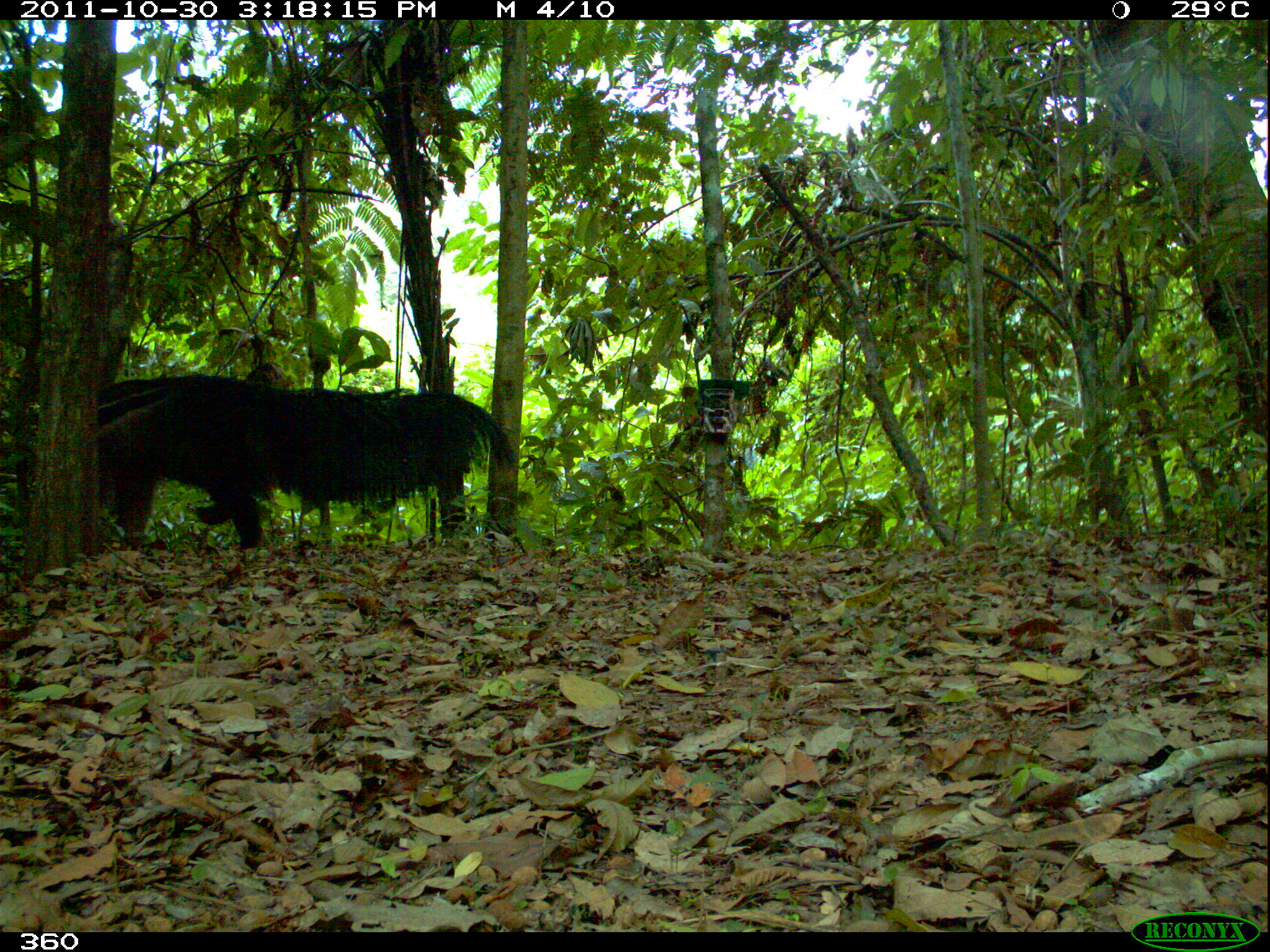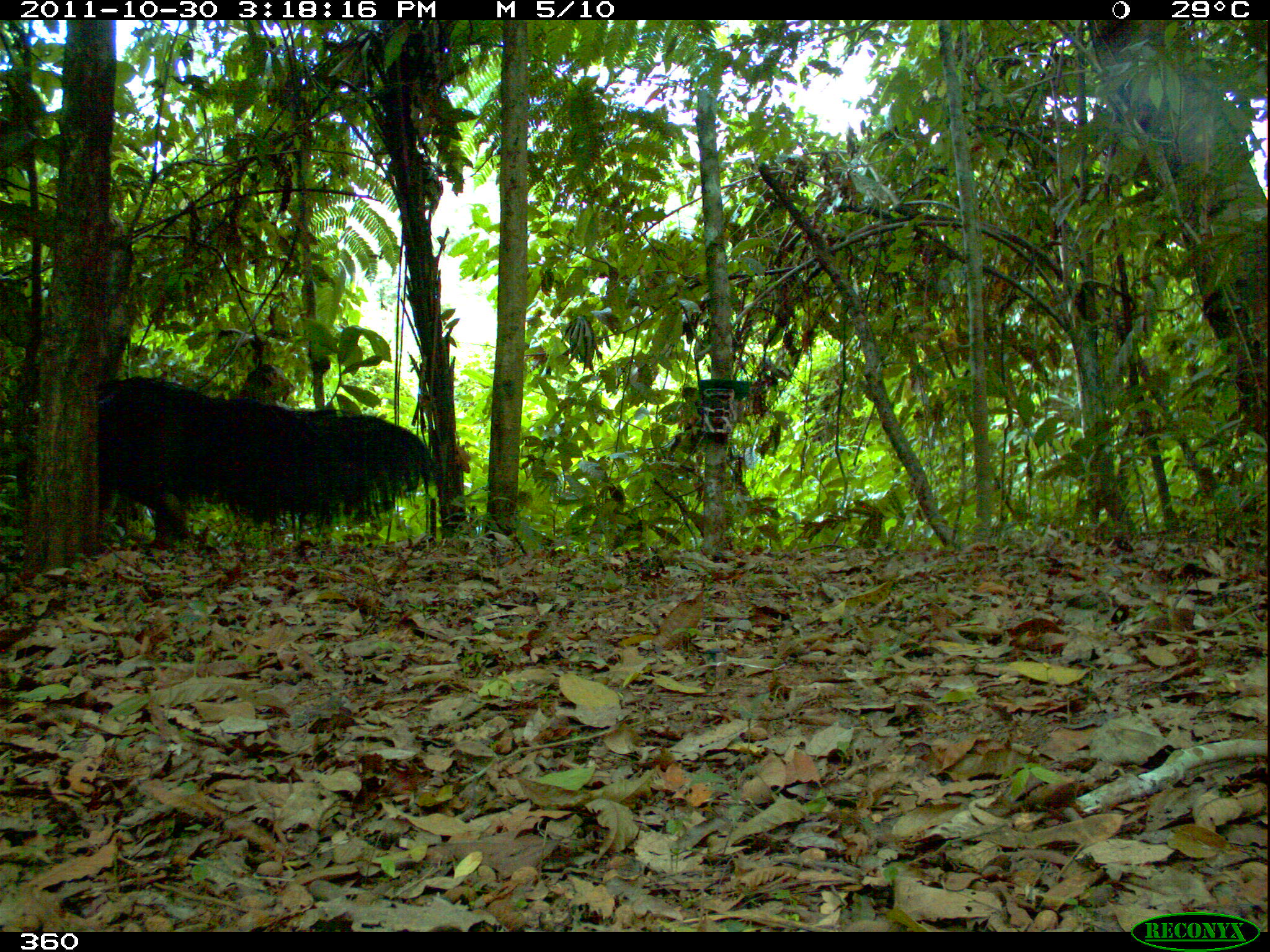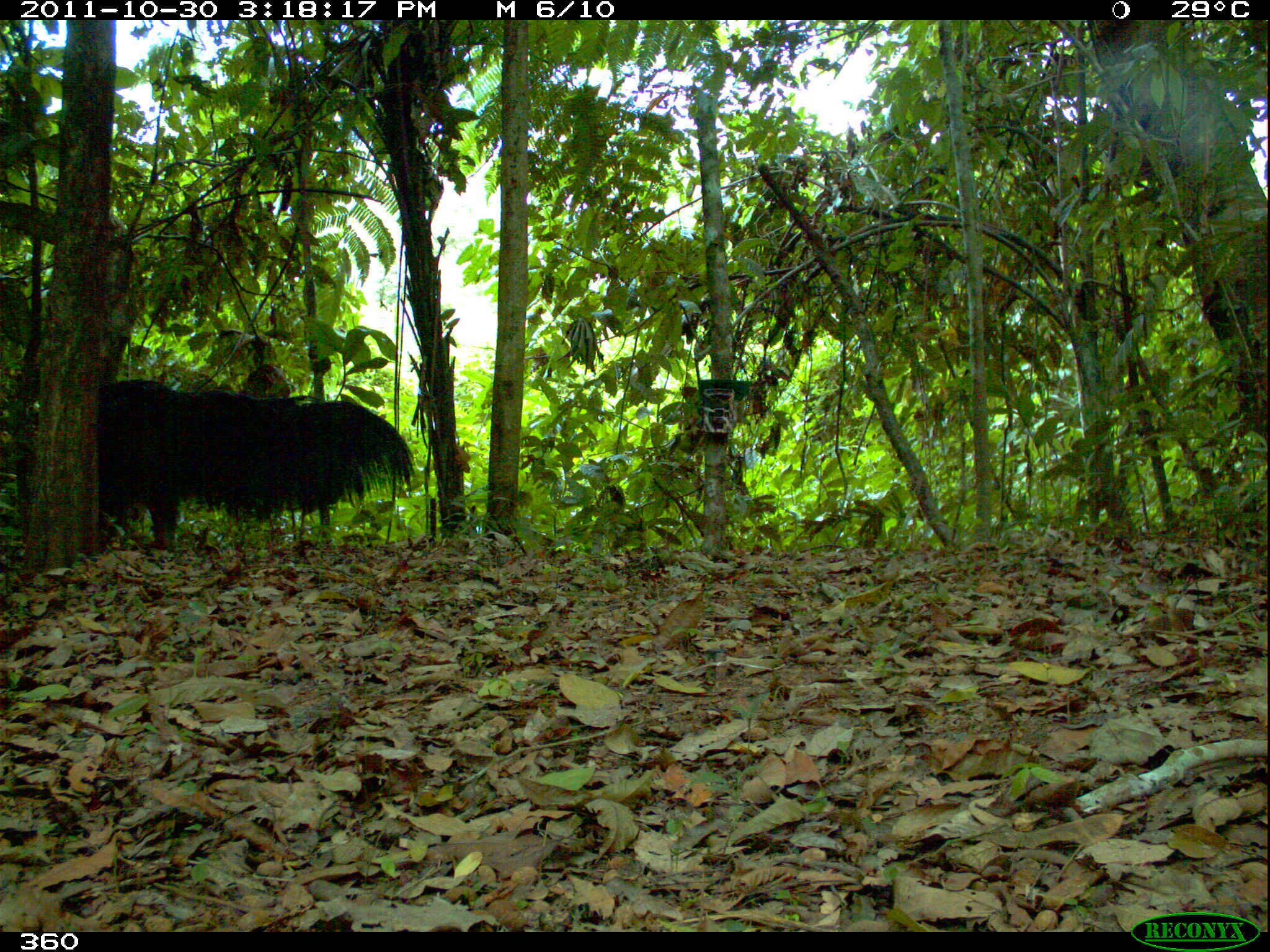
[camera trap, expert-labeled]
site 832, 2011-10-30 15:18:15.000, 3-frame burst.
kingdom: Animalia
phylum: Chordata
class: Mammalia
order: Pilosa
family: Myrmecophagidae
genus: Myrmecophaga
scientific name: Myrmecophaga tridactyla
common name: giant anteater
Myrmecophaga tridactyla (giant anteater).